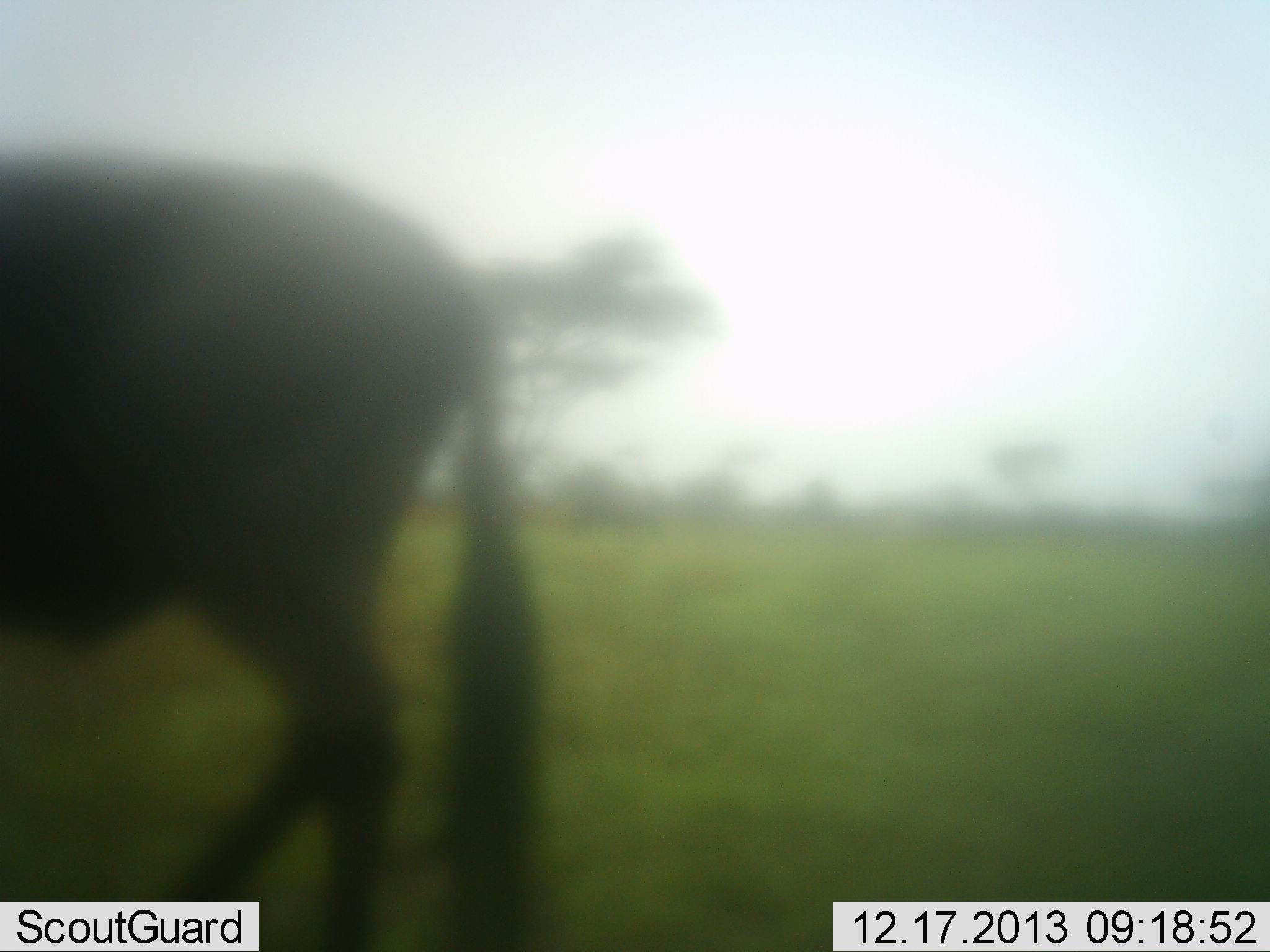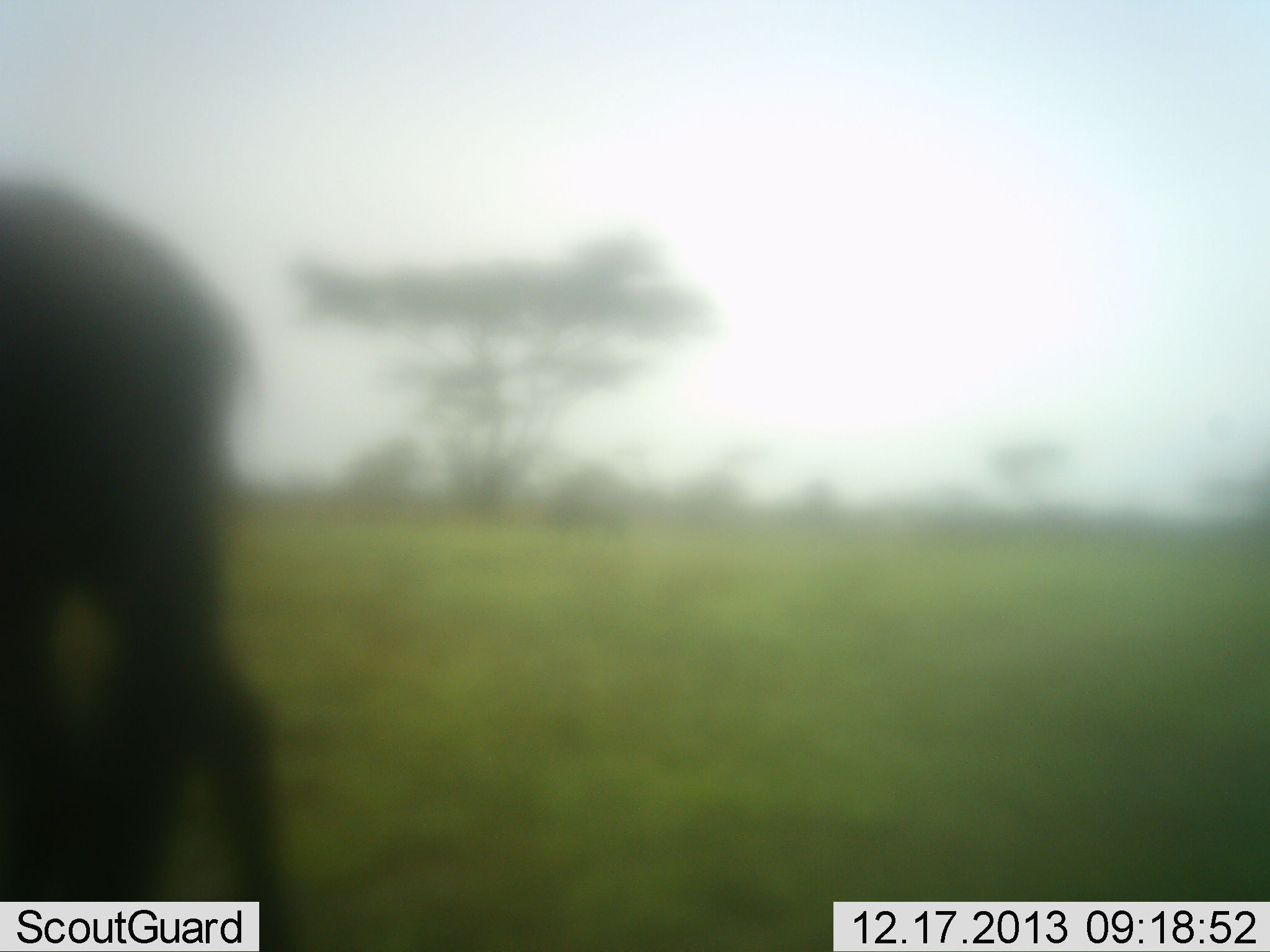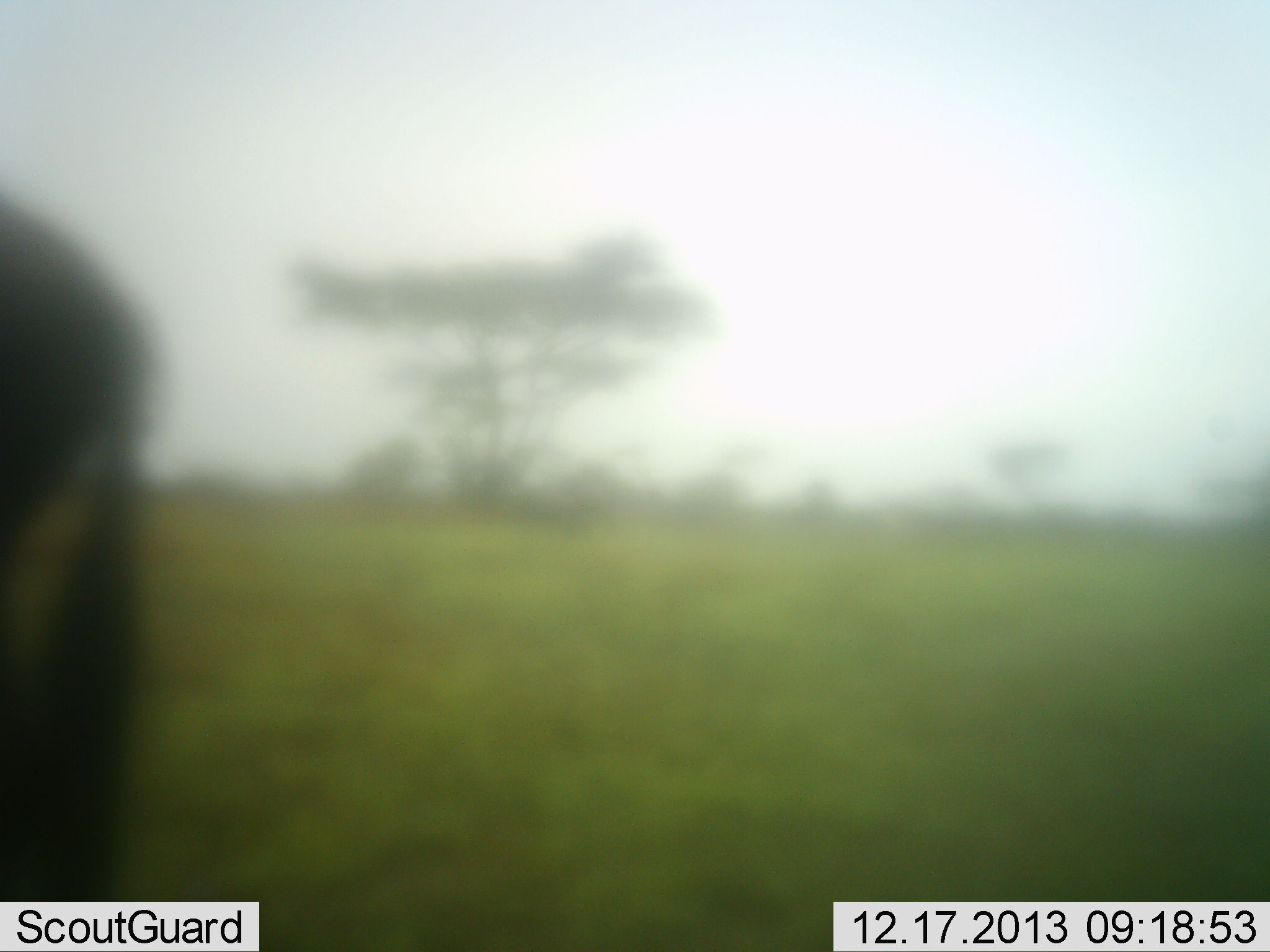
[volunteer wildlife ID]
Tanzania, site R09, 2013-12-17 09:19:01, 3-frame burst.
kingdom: Animalia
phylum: Chordata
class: Mammalia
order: Artiodactyla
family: Bovidae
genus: Connochaetes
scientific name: Connochaetes taurinus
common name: blue wildebeest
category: wildebeest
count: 2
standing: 0%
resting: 0%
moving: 100%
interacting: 0%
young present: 0%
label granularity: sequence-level